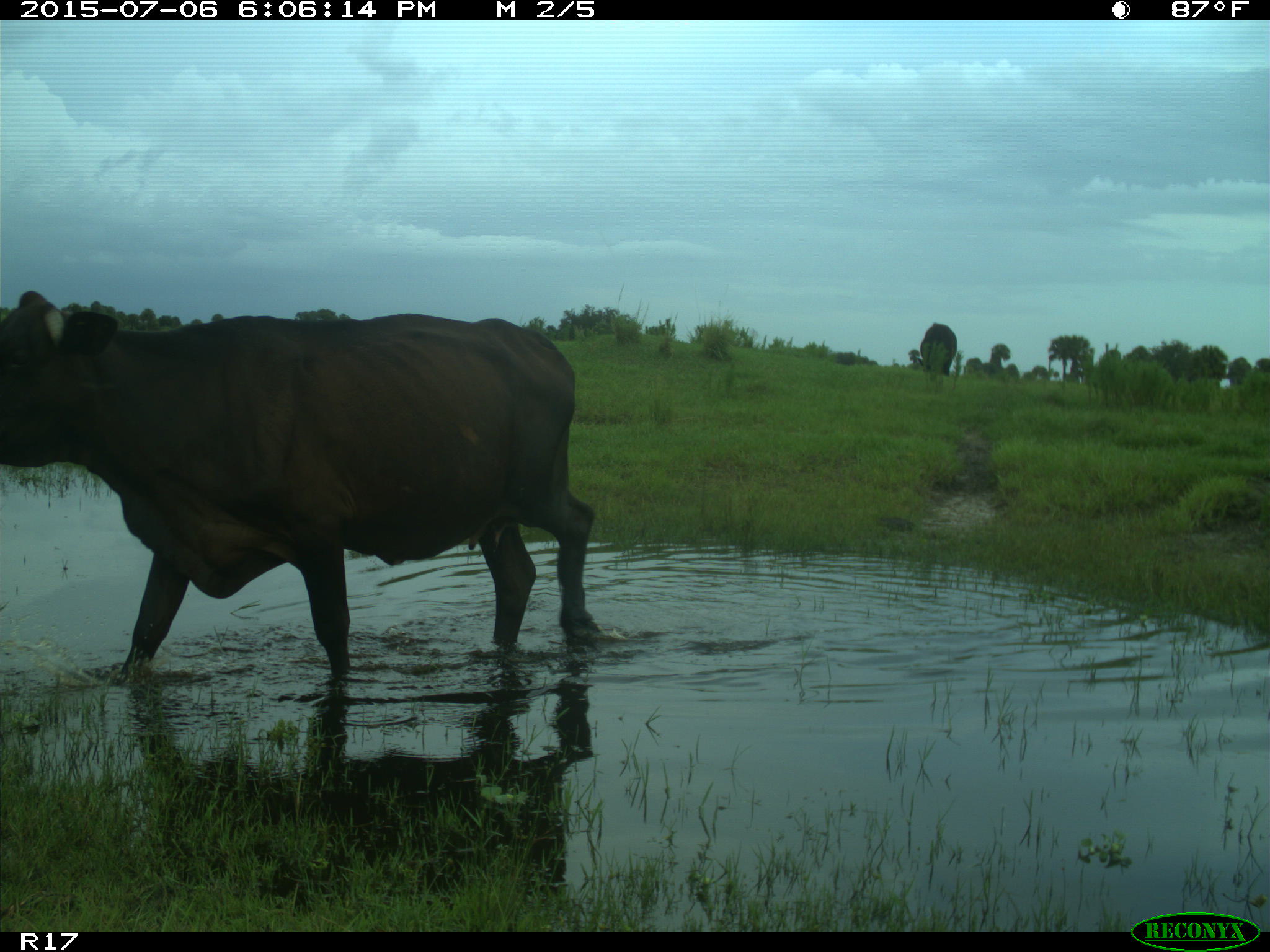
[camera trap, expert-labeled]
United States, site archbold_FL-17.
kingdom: Animalia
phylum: Chordata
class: Mammalia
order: Artiodactyla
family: Bovidae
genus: Bos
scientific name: Bos taurus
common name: domestic cow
Bos taurus (domestic cow).